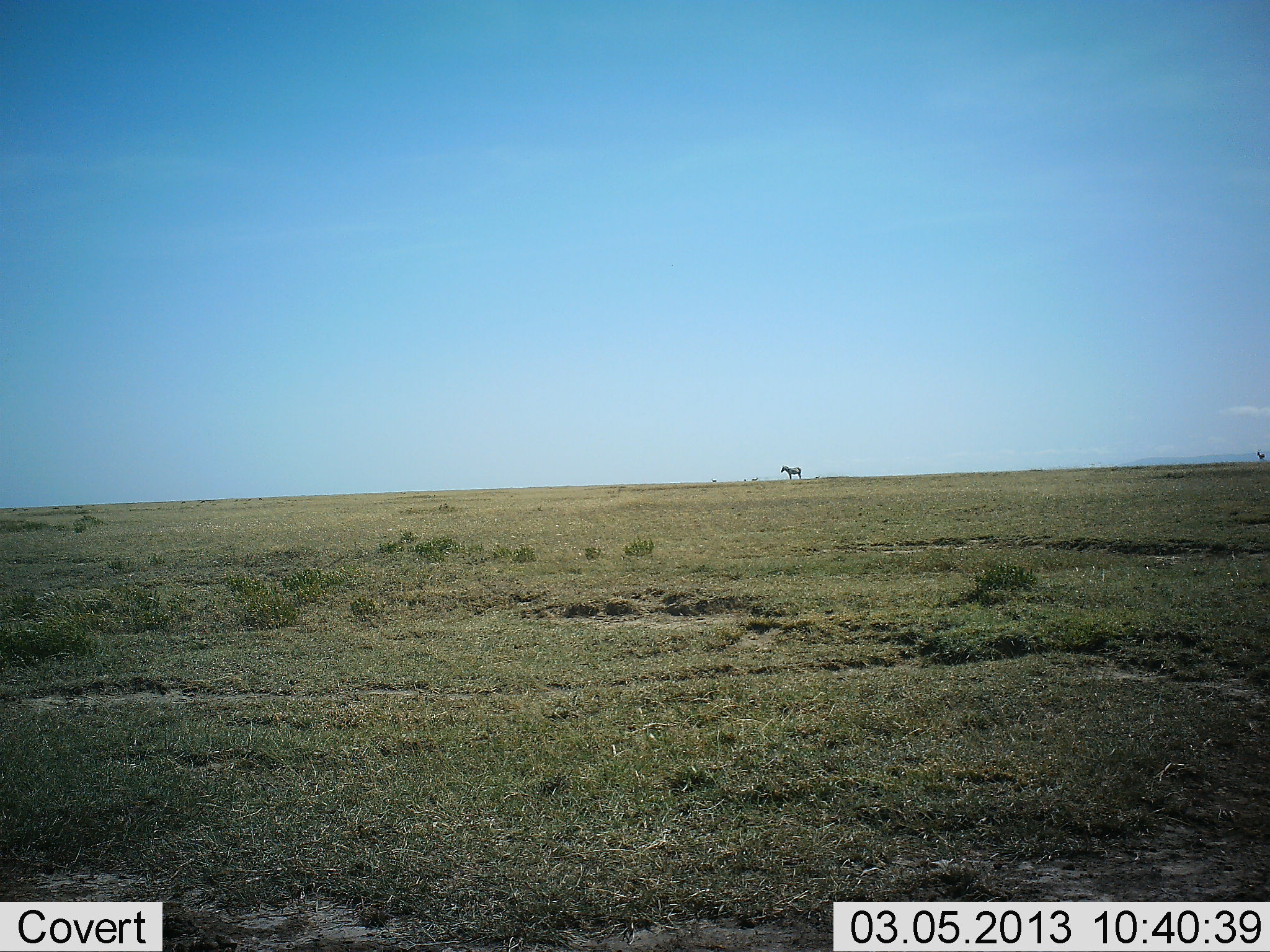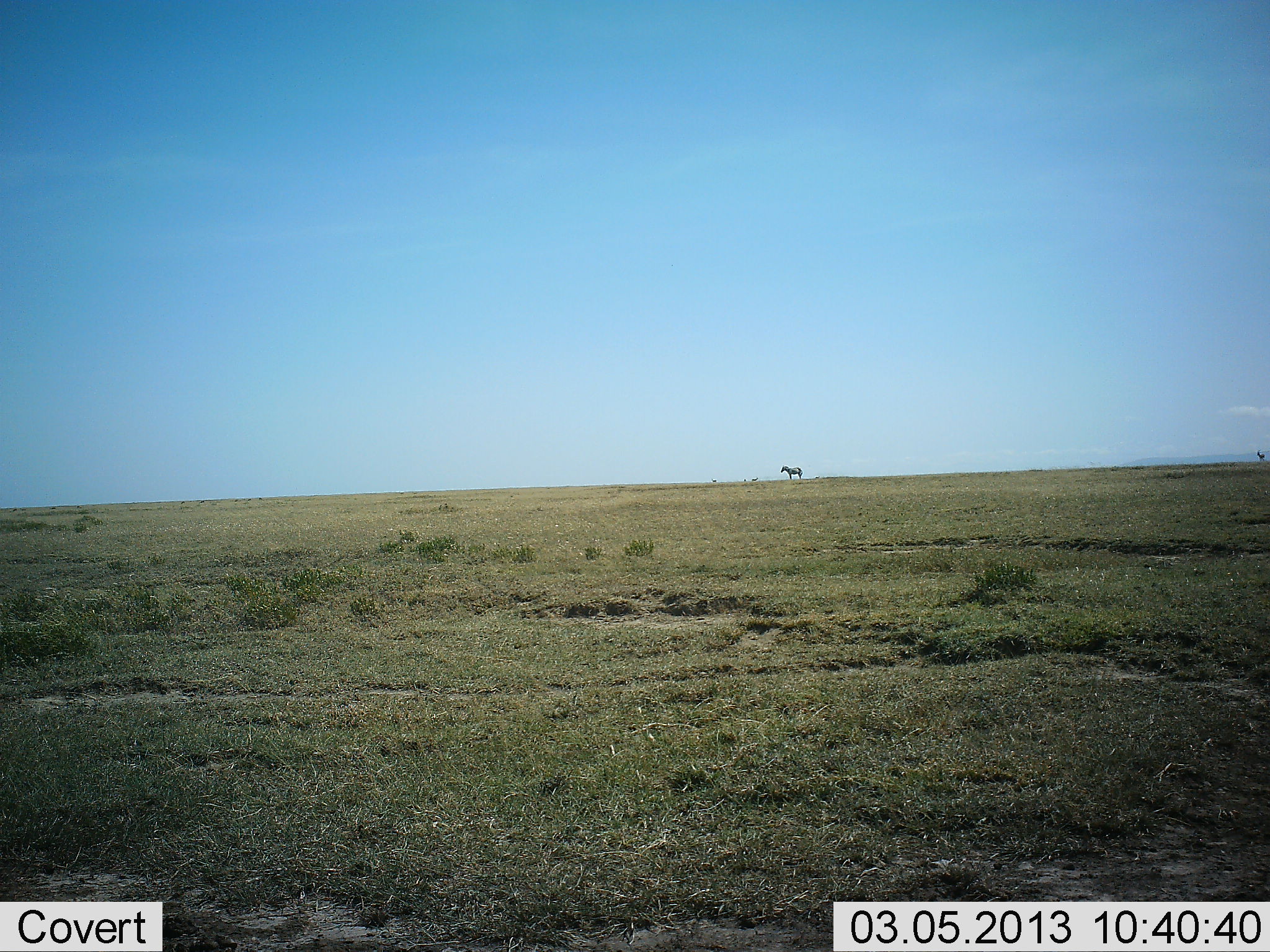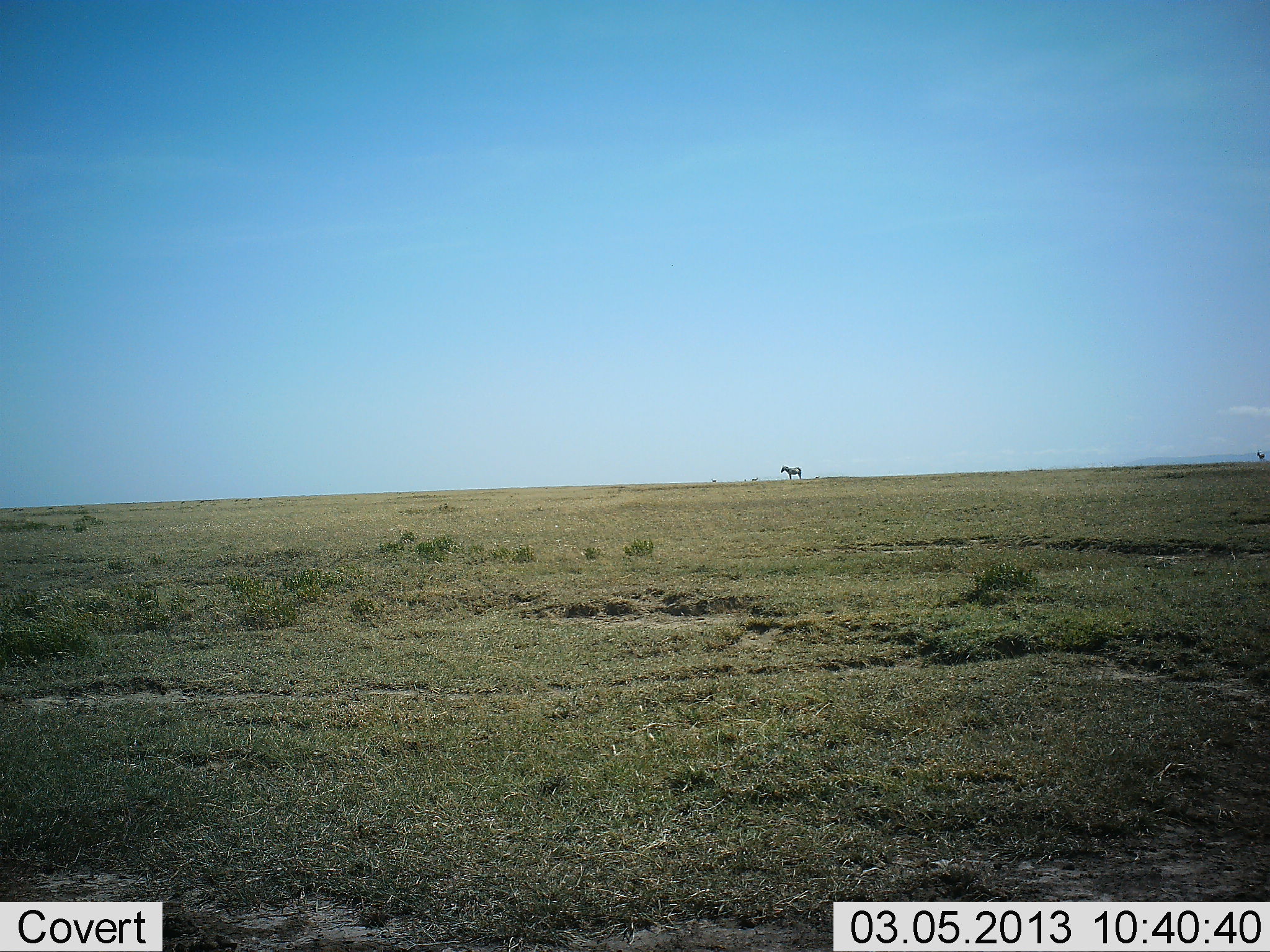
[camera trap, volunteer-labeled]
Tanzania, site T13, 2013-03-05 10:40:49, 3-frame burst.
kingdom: Animalia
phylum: Chordata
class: Mammalia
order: Perissodactyla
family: Equidae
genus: Equus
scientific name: Equus quagga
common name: plains zebra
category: zebra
Zebra (plains zebra) (Equus quagga), count 1. Behavior (volunteer vote fractions): standing 100%, resting 0%, moving 0%, interacting 0%. Young present (vote fraction): 0%. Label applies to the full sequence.